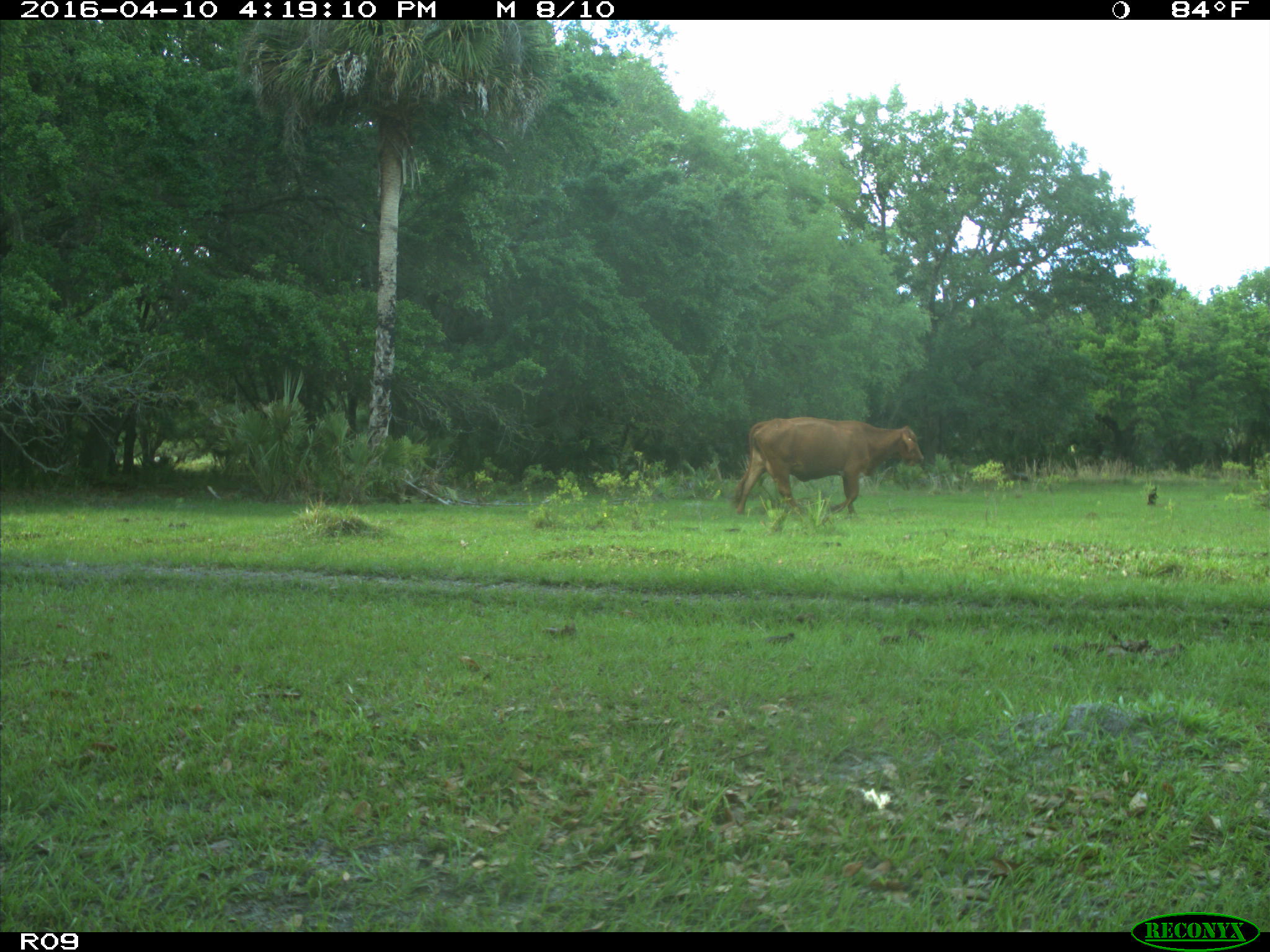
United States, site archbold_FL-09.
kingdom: Animalia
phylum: Chordata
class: Mammalia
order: Artiodactyla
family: Bovidae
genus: Bos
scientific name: Bos taurus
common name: domestic cow